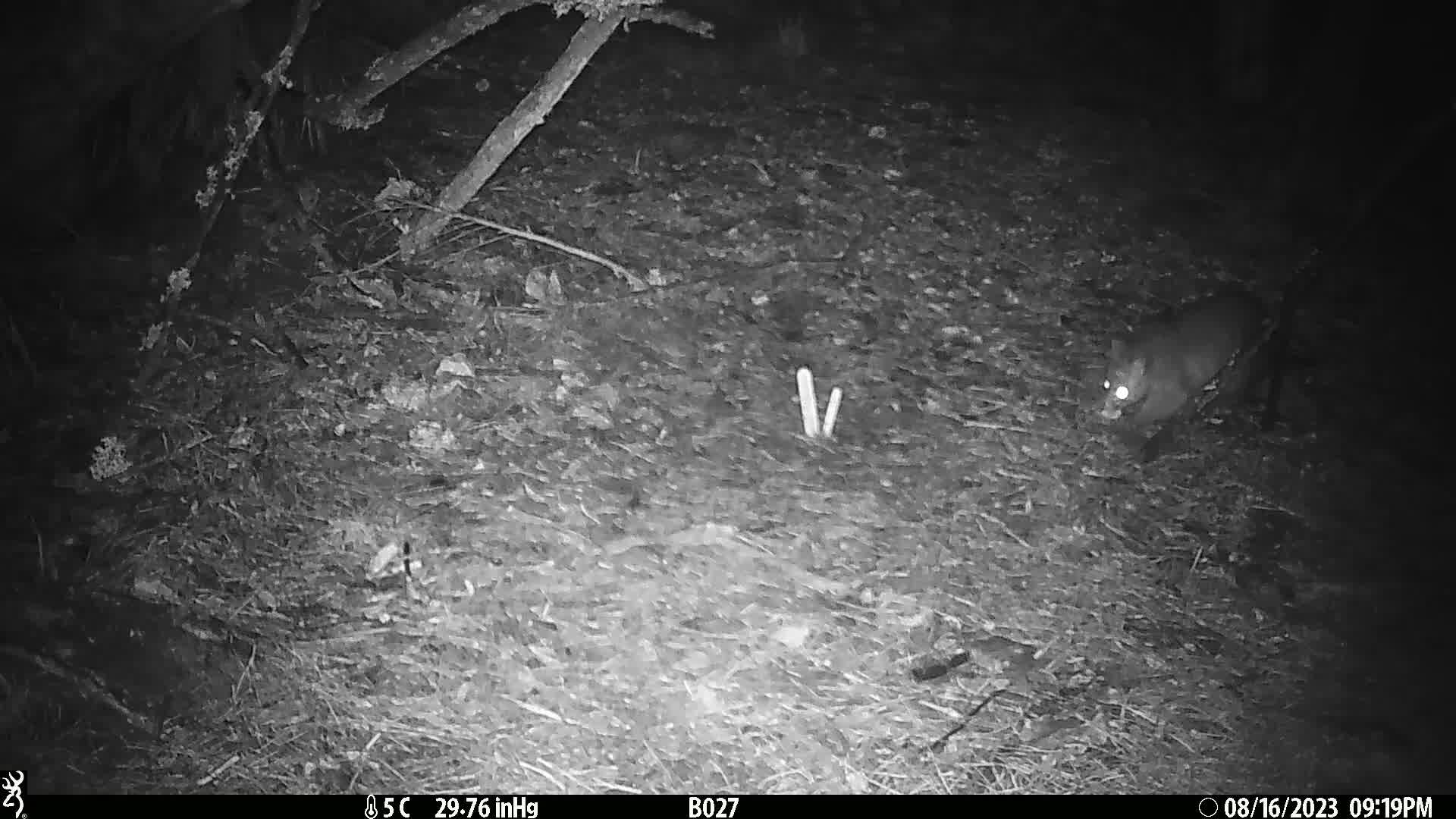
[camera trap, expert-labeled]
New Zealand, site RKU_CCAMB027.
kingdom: Animalia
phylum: Chordata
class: Mammalia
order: Diprotodontia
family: Phalangeridae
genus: Trichosurus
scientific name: Trichosurus vulpecula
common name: common brushtail possum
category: possum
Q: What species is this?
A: Possum (common brushtail possum) (Trichosurus vulpecula).